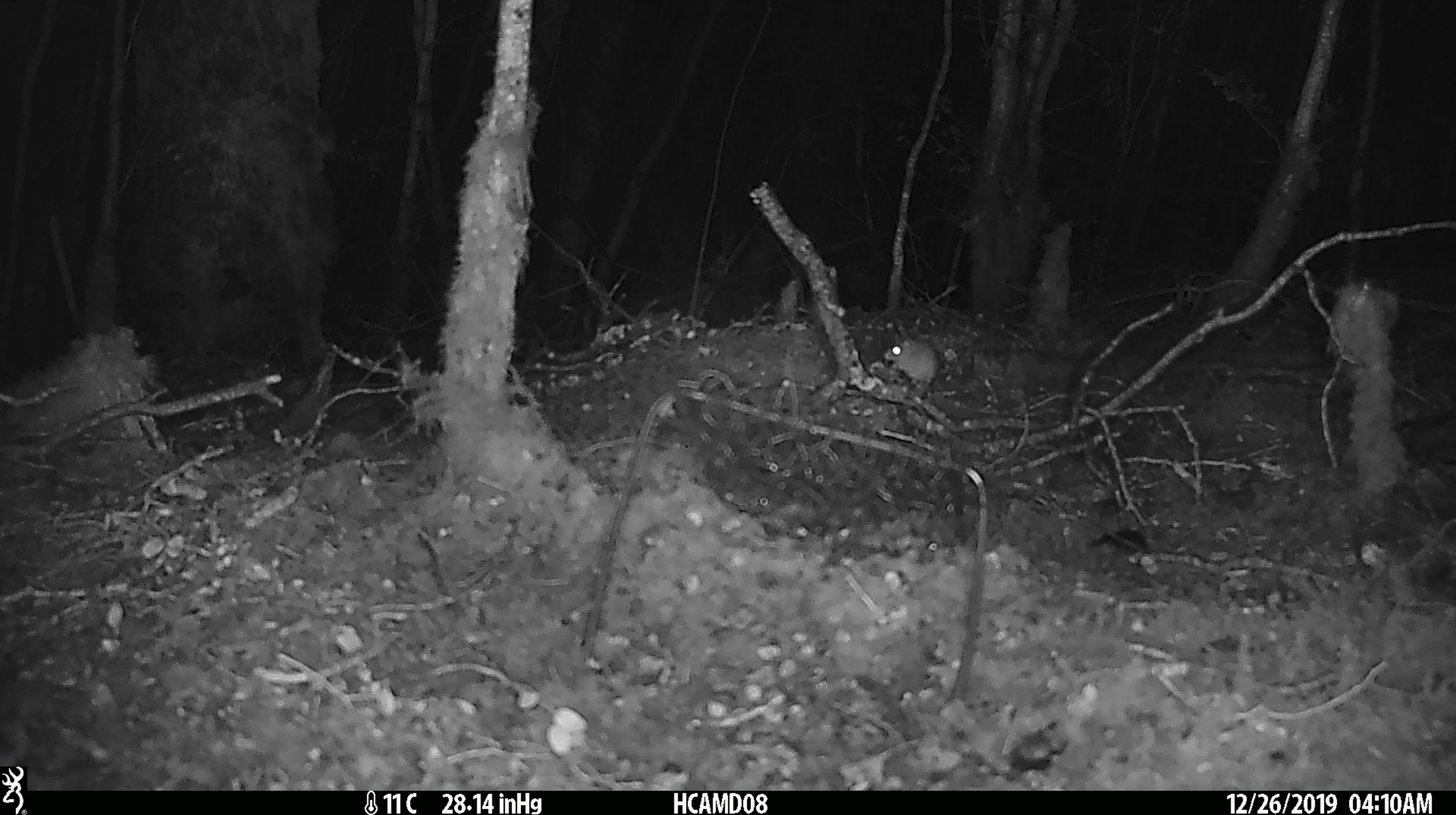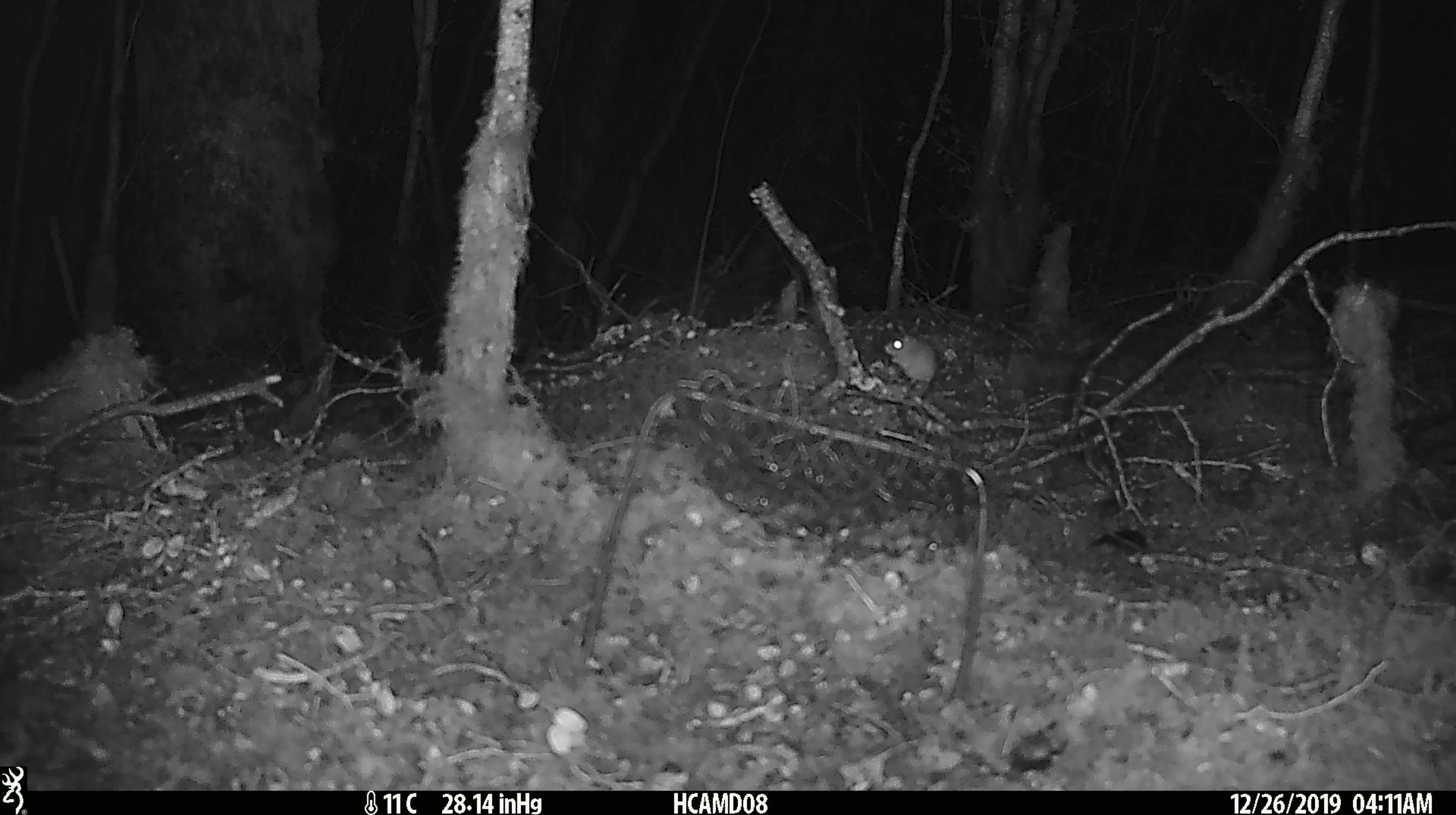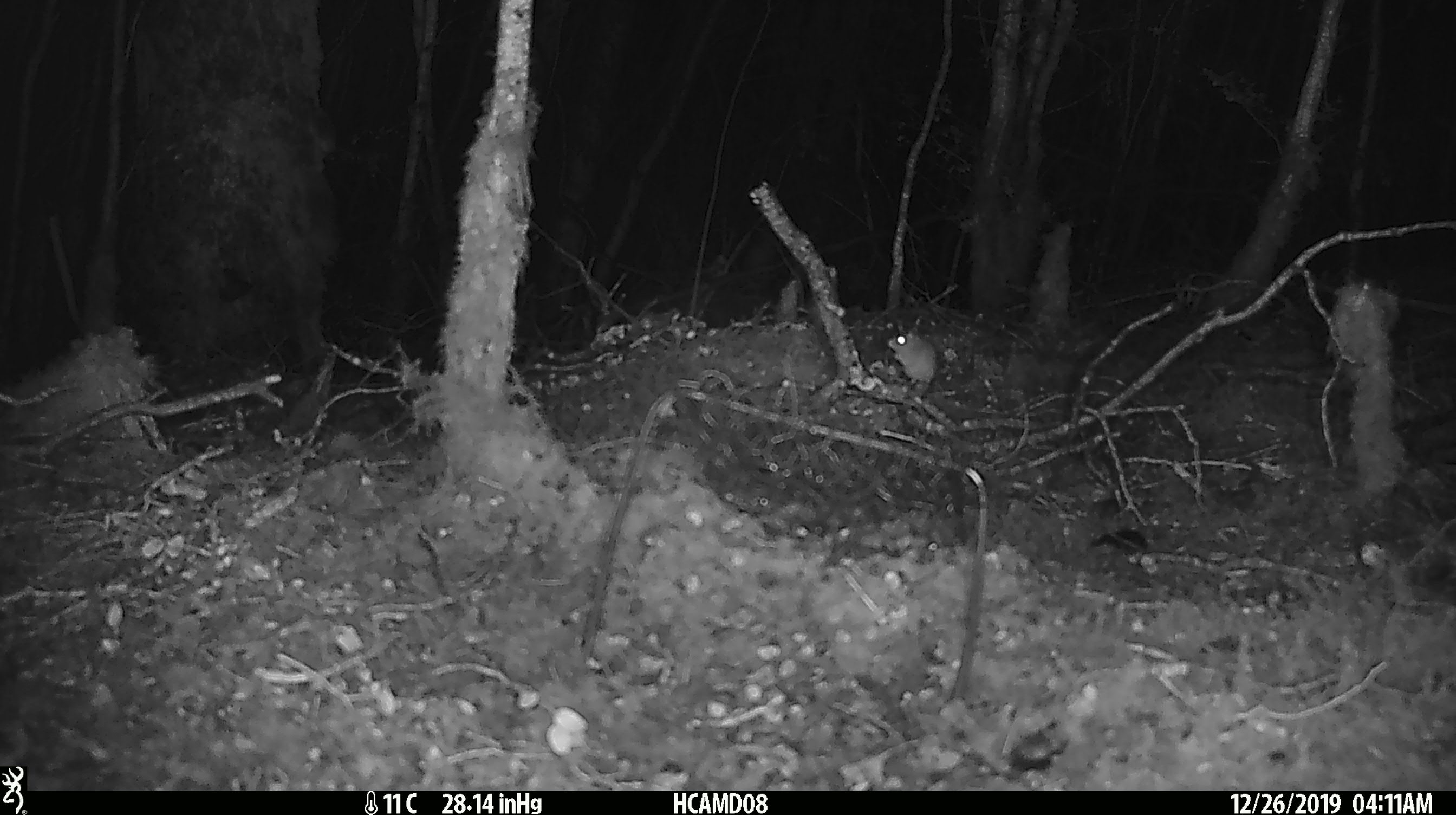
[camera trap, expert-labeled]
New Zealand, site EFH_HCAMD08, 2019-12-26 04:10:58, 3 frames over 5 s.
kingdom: Animalia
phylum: Chordata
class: Mammalia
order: Rodentia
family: Muridae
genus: Mus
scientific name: Mus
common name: mouse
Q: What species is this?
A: Mouse (Mus).